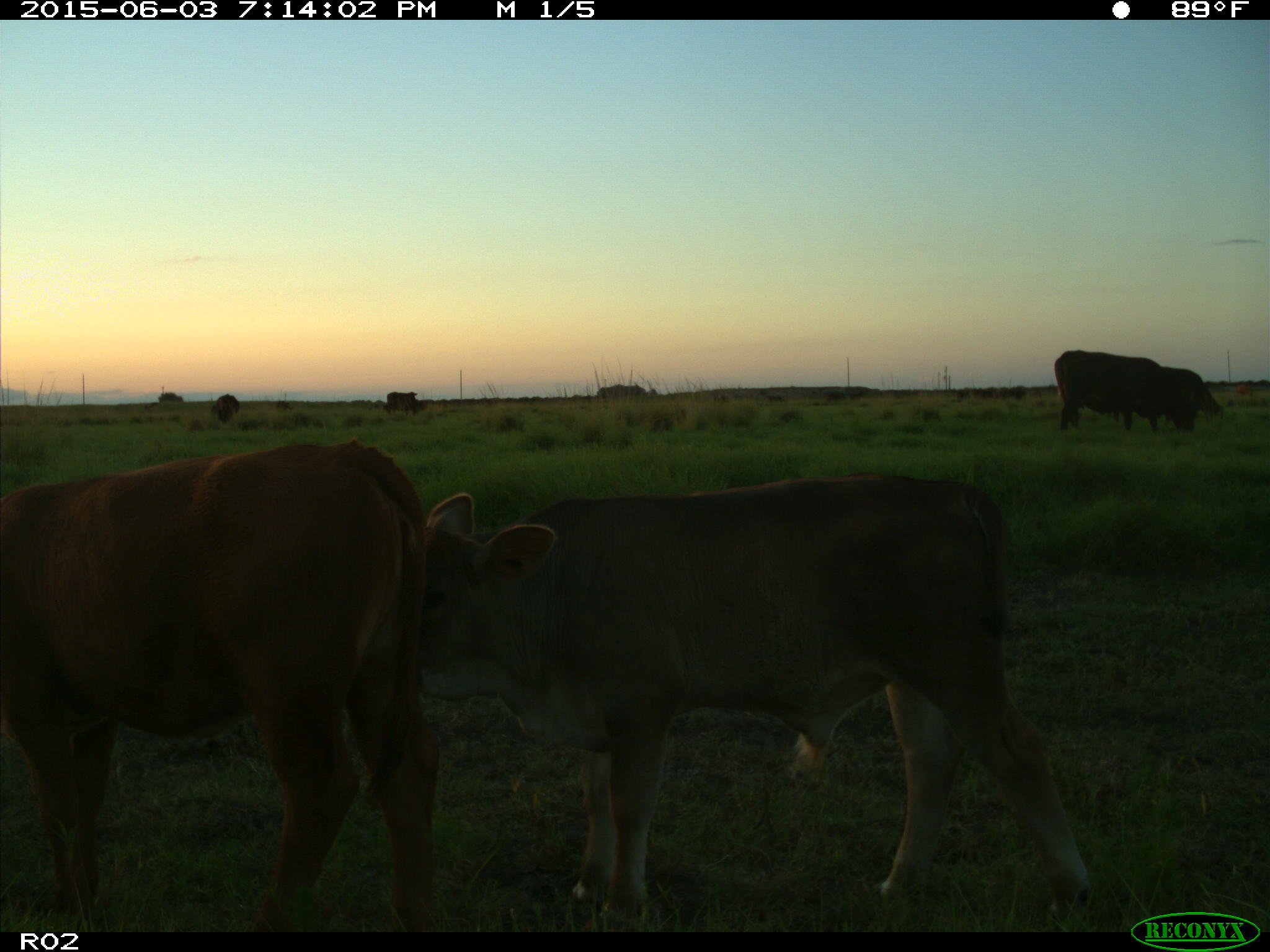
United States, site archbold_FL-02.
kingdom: Animalia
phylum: Chordata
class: Mammalia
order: Artiodactyla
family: Bovidae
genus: Bos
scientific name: Bos taurus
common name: domestic cow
Bos taurus (domestic cow).